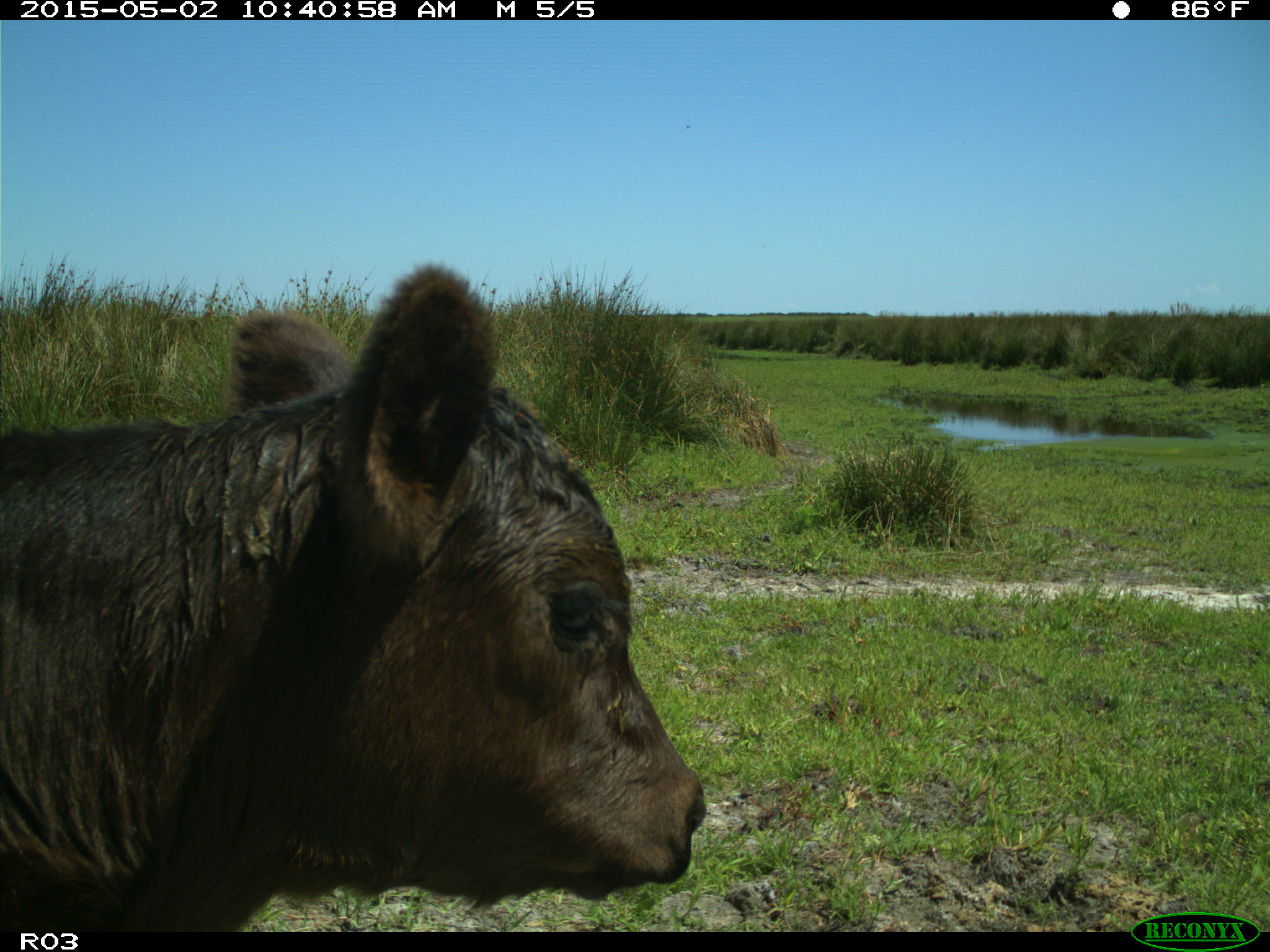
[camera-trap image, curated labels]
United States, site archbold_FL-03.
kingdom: Animalia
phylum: Chordata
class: Mammalia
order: Artiodactyla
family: Bovidae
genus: Bos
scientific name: Bos taurus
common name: domestic cow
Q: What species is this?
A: Bos taurus (domestic cow).